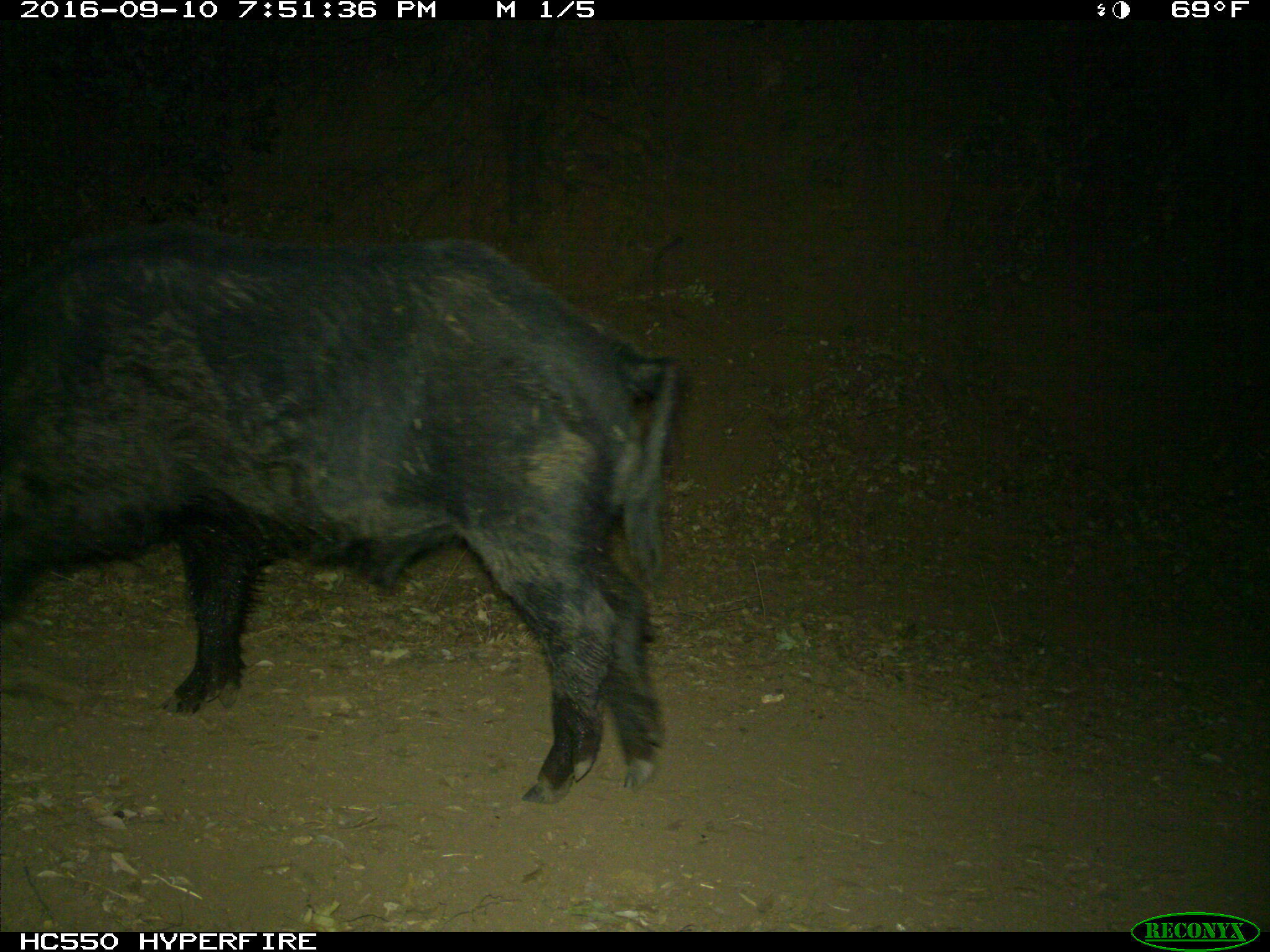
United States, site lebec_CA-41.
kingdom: Animalia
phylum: Chordata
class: Mammalia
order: Artiodactyla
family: Suidae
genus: Sus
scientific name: Sus scrofa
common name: wild boar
Sus scrofa (wild boar).